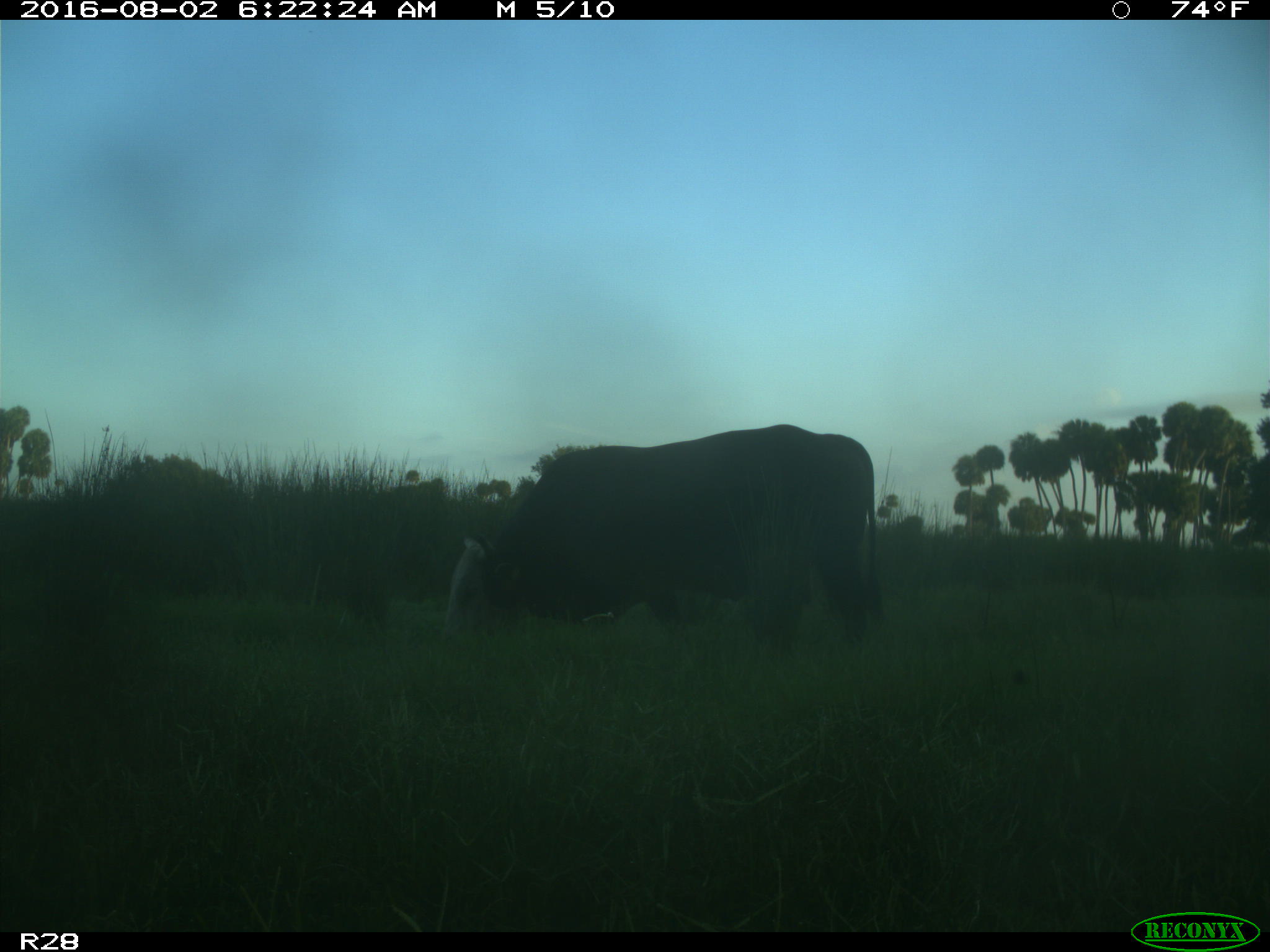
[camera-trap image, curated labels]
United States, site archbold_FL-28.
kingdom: Animalia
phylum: Chordata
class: Mammalia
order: Artiodactyla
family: Bovidae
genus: Bos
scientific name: Bos taurus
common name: domestic cow